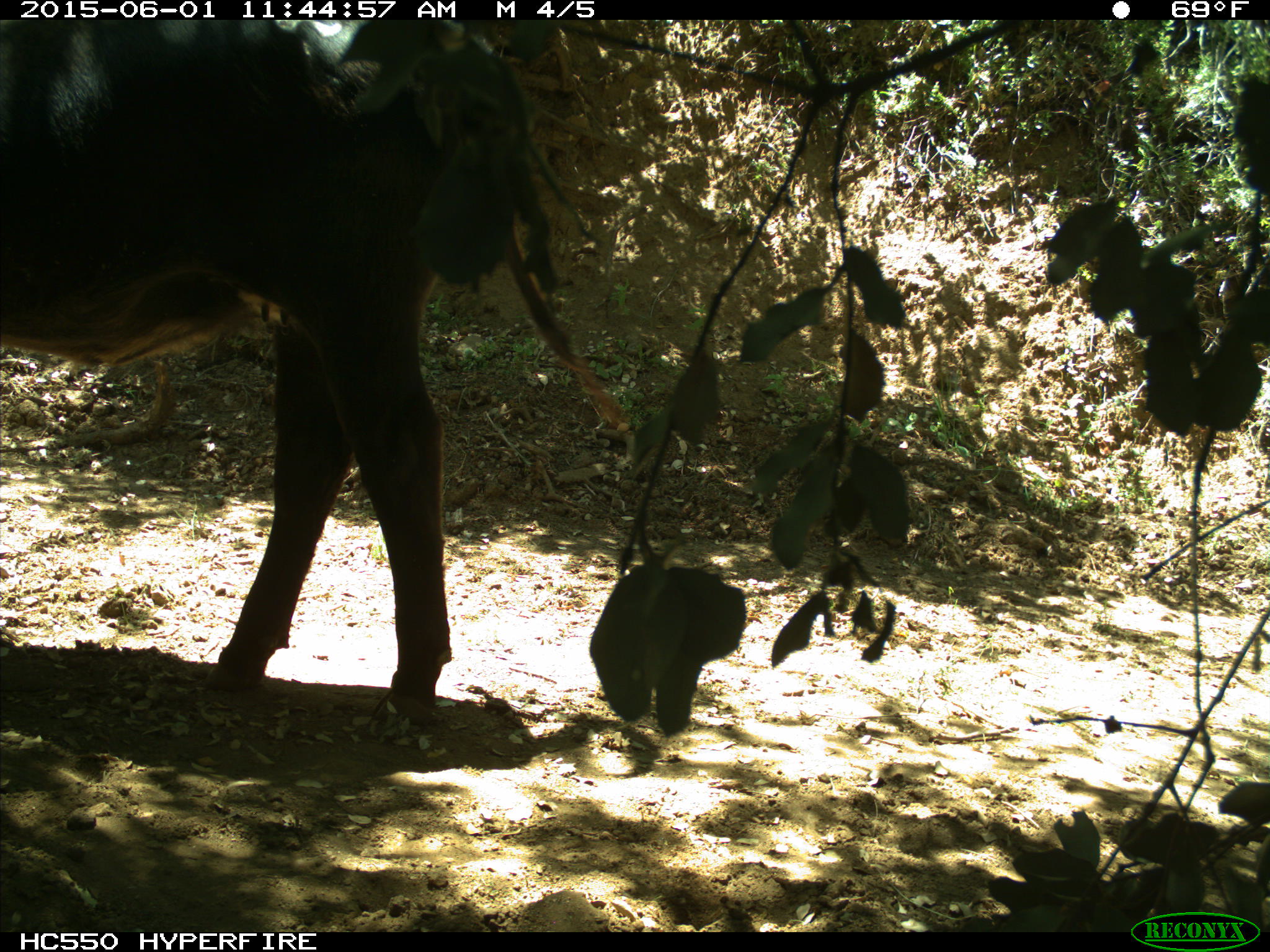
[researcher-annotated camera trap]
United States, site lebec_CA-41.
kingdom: Animalia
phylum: Chordata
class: Mammalia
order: Artiodactyla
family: Bovidae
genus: Bos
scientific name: Bos taurus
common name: domestic cow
Bos taurus (domestic cow).